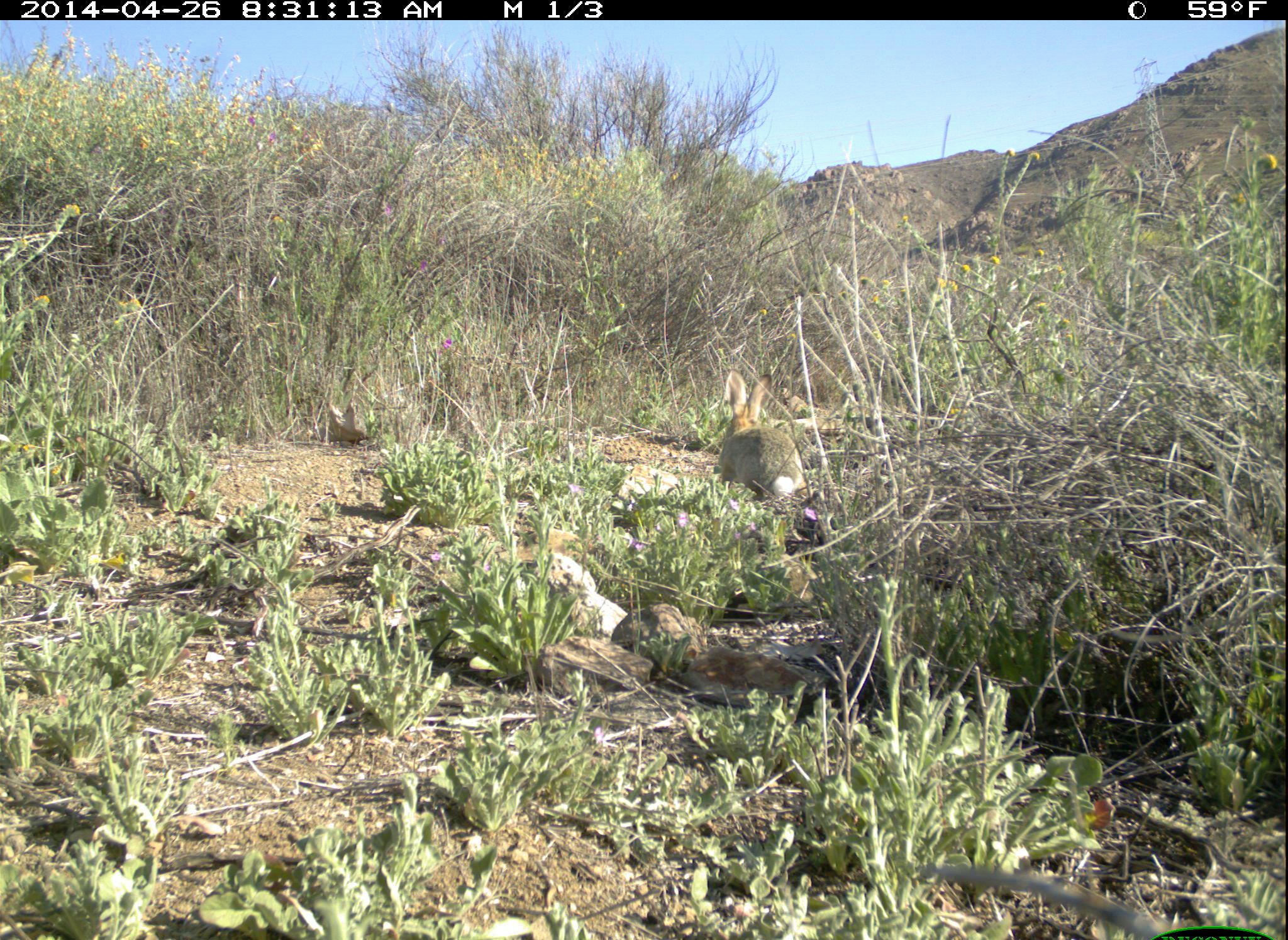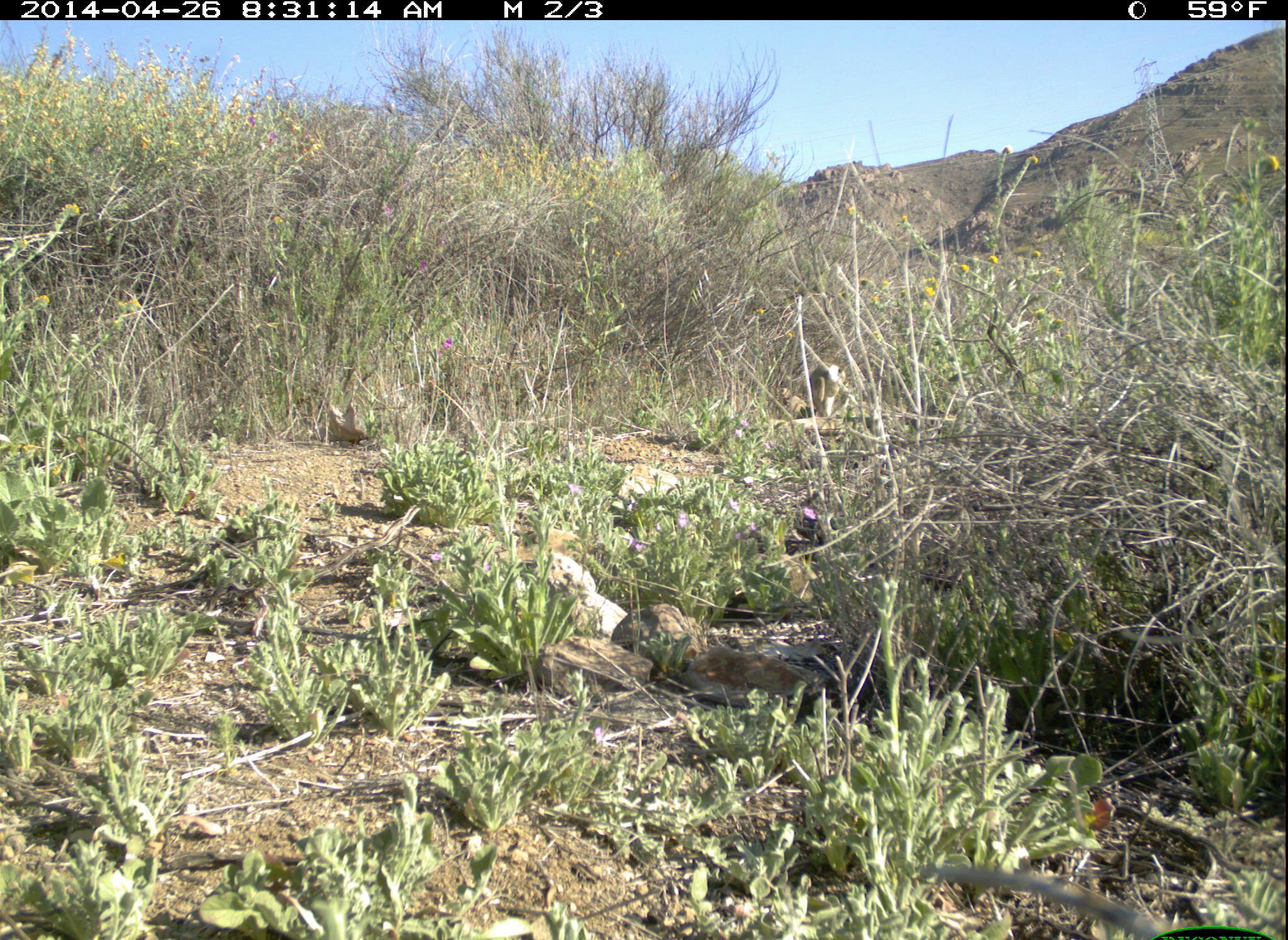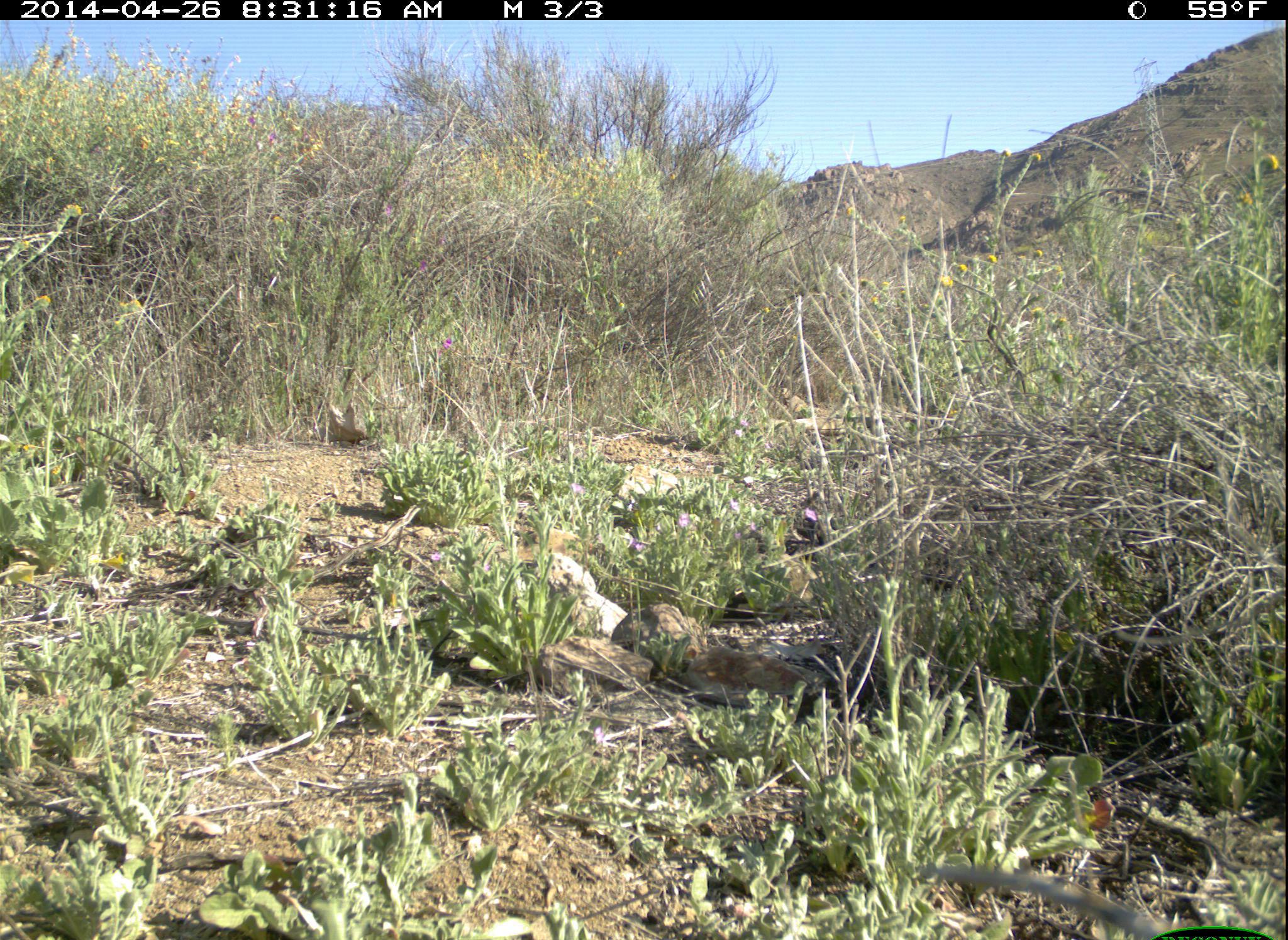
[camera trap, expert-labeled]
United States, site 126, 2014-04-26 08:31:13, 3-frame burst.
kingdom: Animalia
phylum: Chordata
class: Mammalia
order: Lagomorpha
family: Leporidae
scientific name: Leporidae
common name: rabbits and hares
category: rabbit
Rabbit (rabbits and hares) (Leporidae).